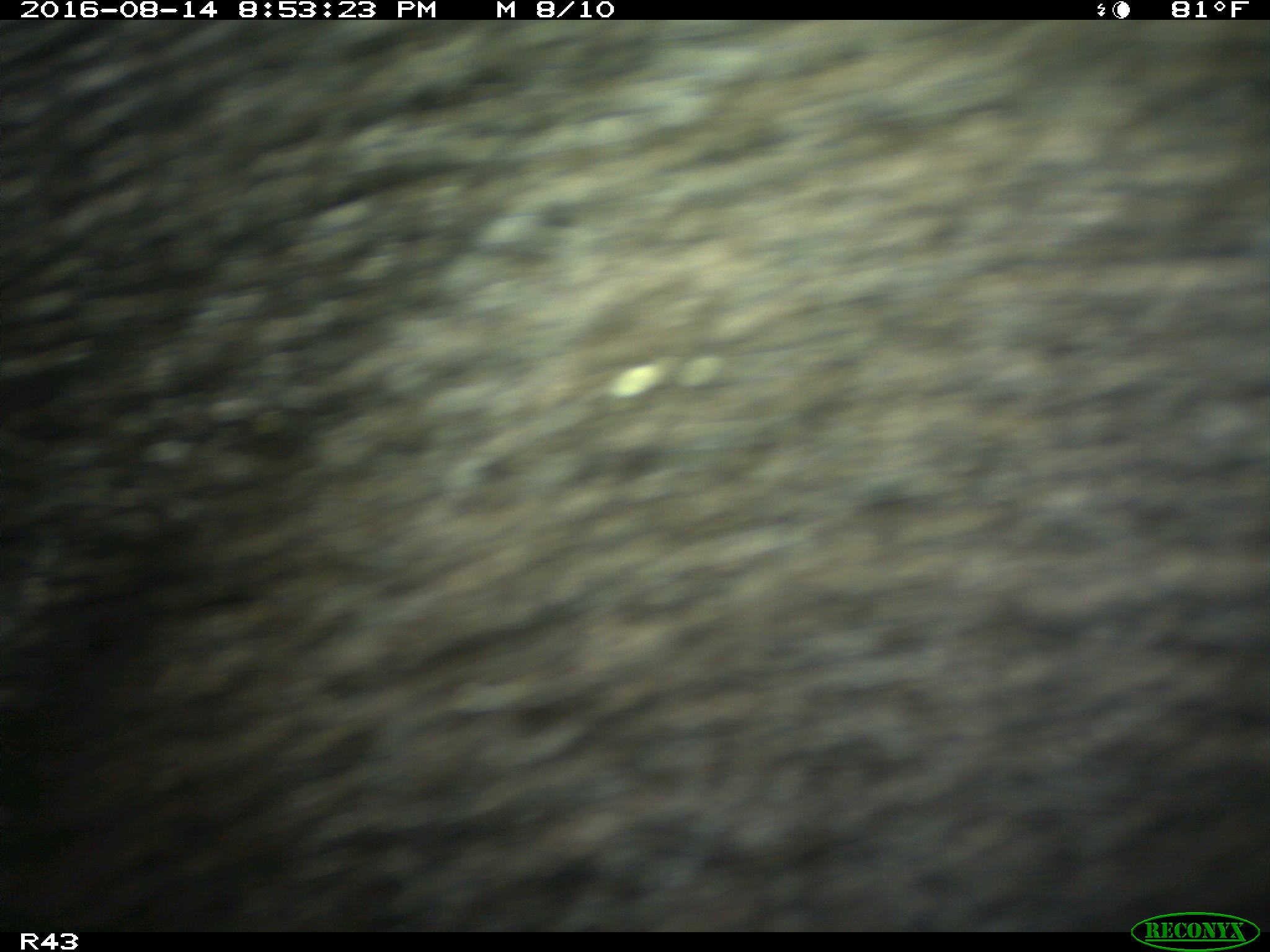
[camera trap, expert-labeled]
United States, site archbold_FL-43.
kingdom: Animalia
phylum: Chordata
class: Mammalia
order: Artiodactyla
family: Suidae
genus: Sus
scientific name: Sus scrofa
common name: wild boar